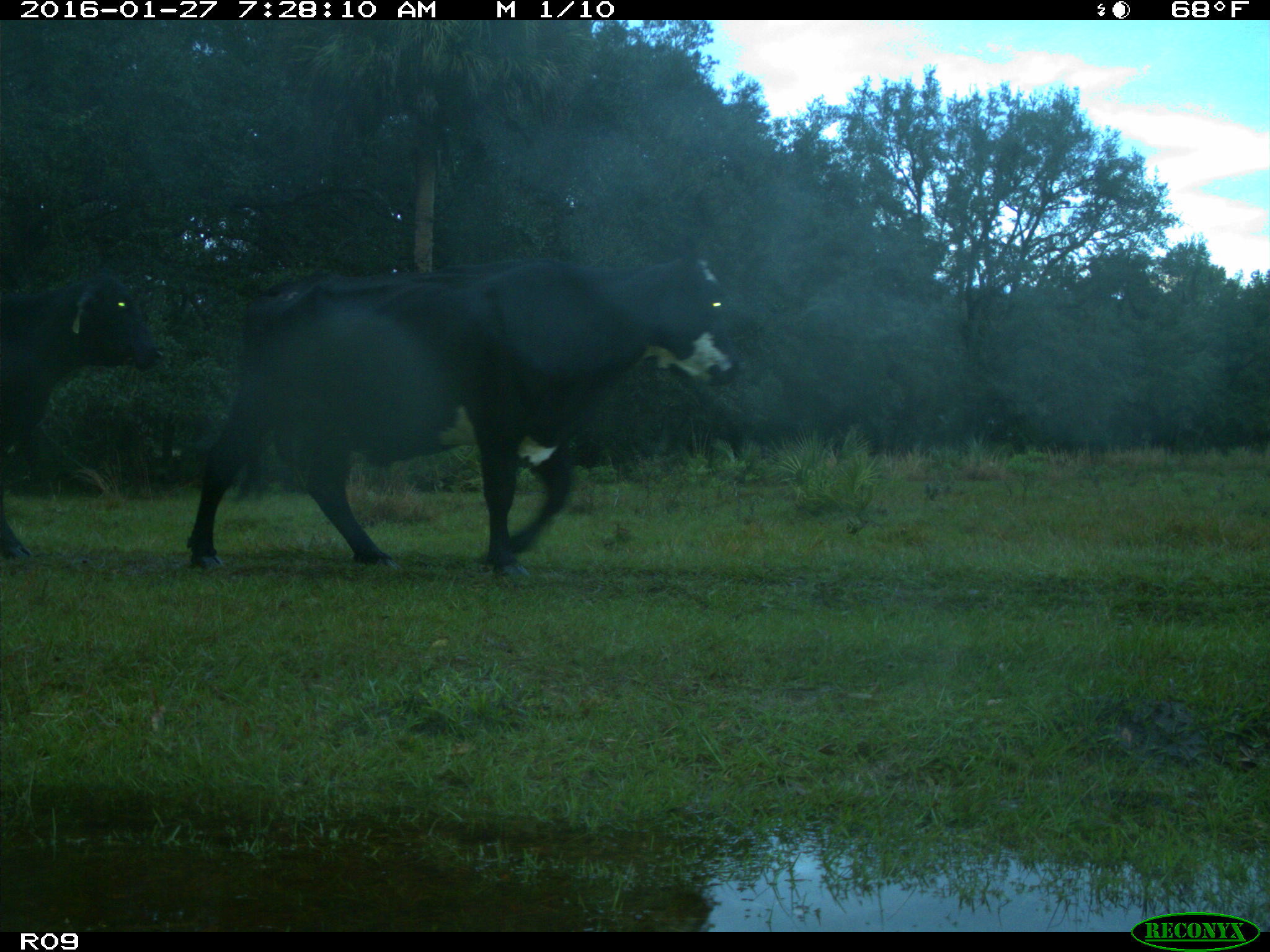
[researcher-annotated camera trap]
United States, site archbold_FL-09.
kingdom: Animalia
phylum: Chordata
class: Mammalia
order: Artiodactyla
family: Bovidae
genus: Bos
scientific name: Bos taurus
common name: domestic cow